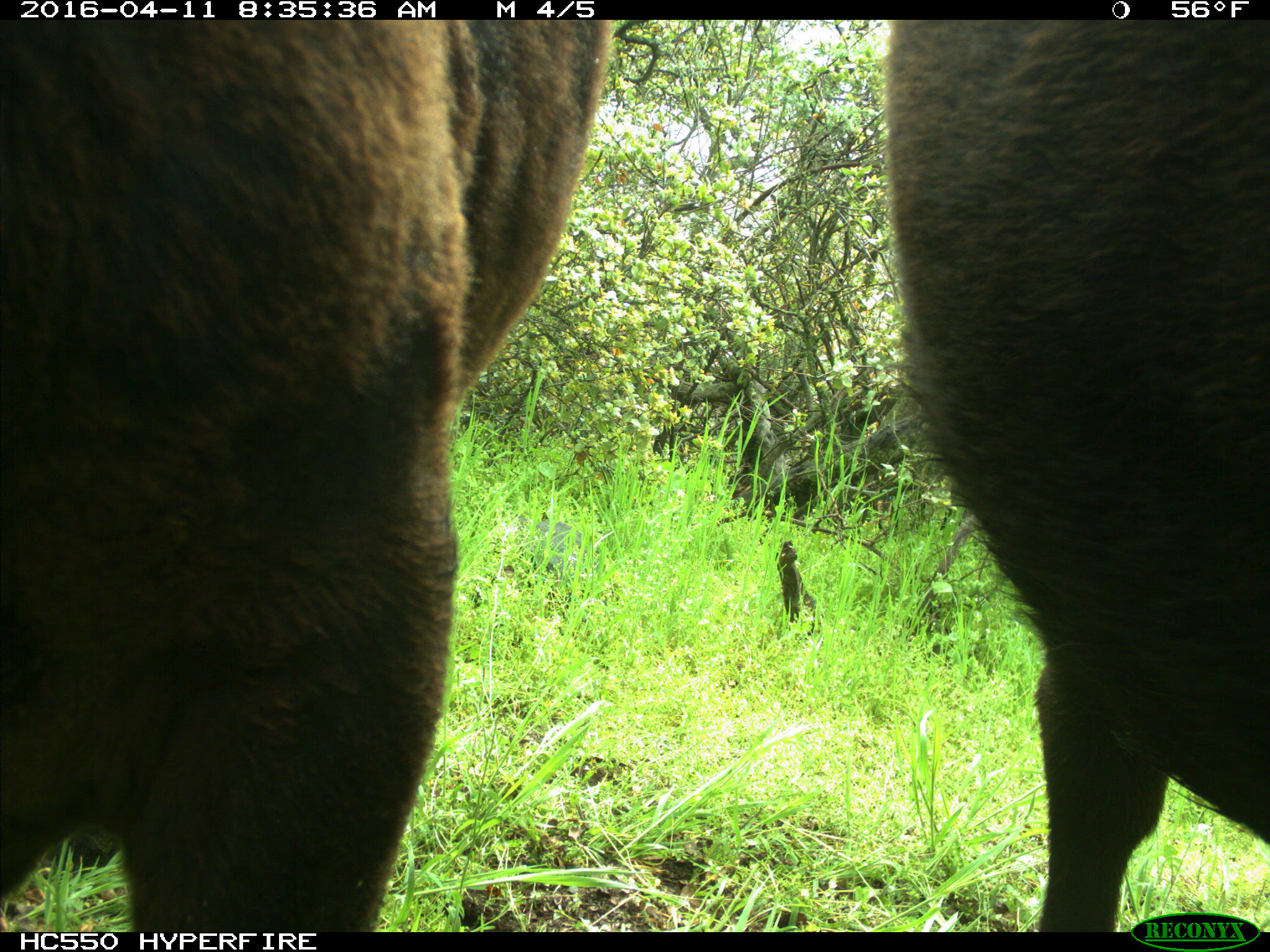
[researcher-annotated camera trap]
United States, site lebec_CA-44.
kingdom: Animalia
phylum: Chordata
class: Mammalia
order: Artiodactyla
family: Bovidae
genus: Bos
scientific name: Bos taurus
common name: domestic cow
Bos taurus (domestic cow).